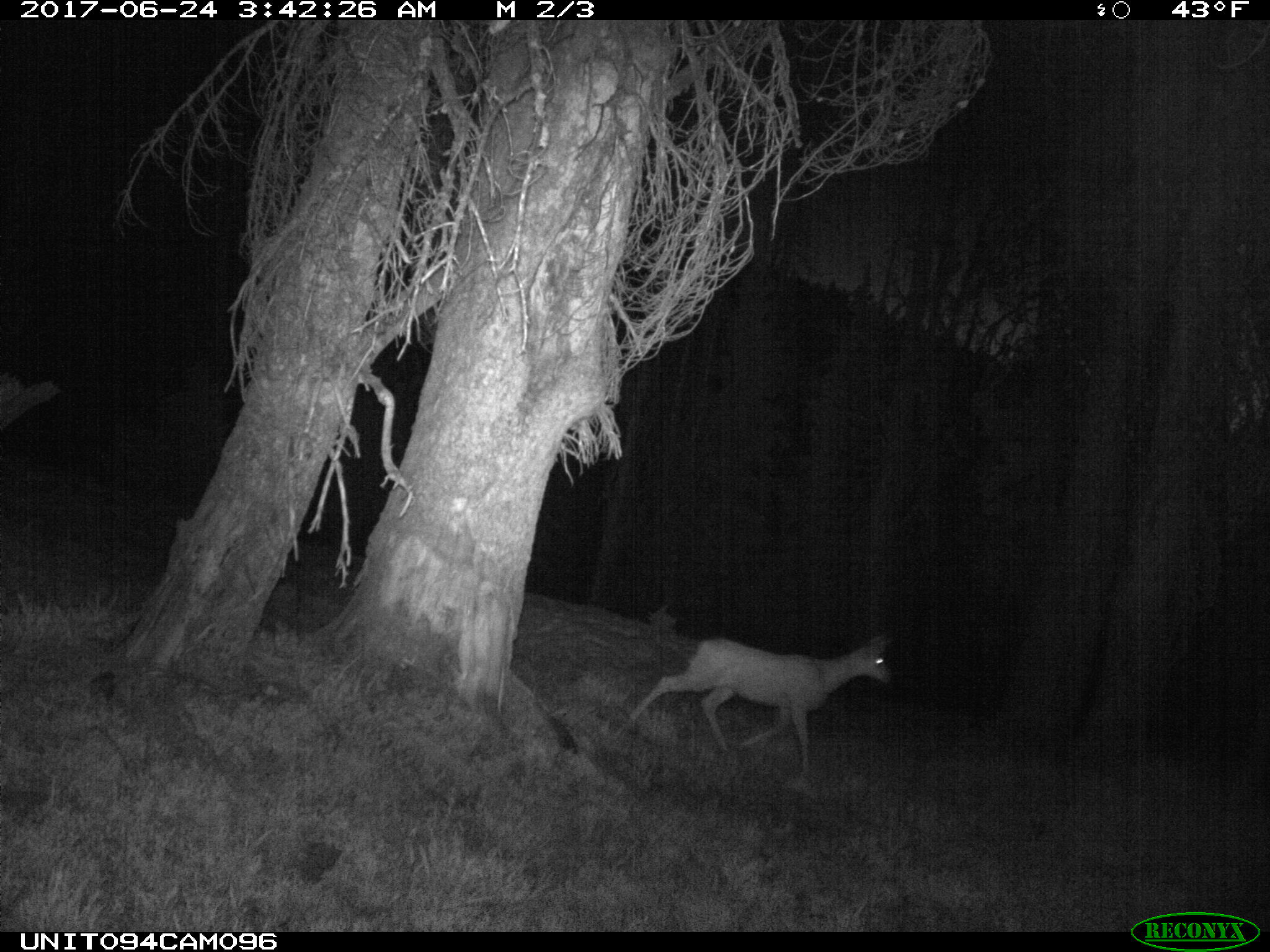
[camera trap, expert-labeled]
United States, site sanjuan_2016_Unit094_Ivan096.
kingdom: Animalia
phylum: Chordata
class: Mammalia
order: Artiodactyla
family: Cervidae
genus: Odocoileus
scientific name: Odocoileus hemionus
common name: mule deer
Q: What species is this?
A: Odocoileus hemionus (mule deer).